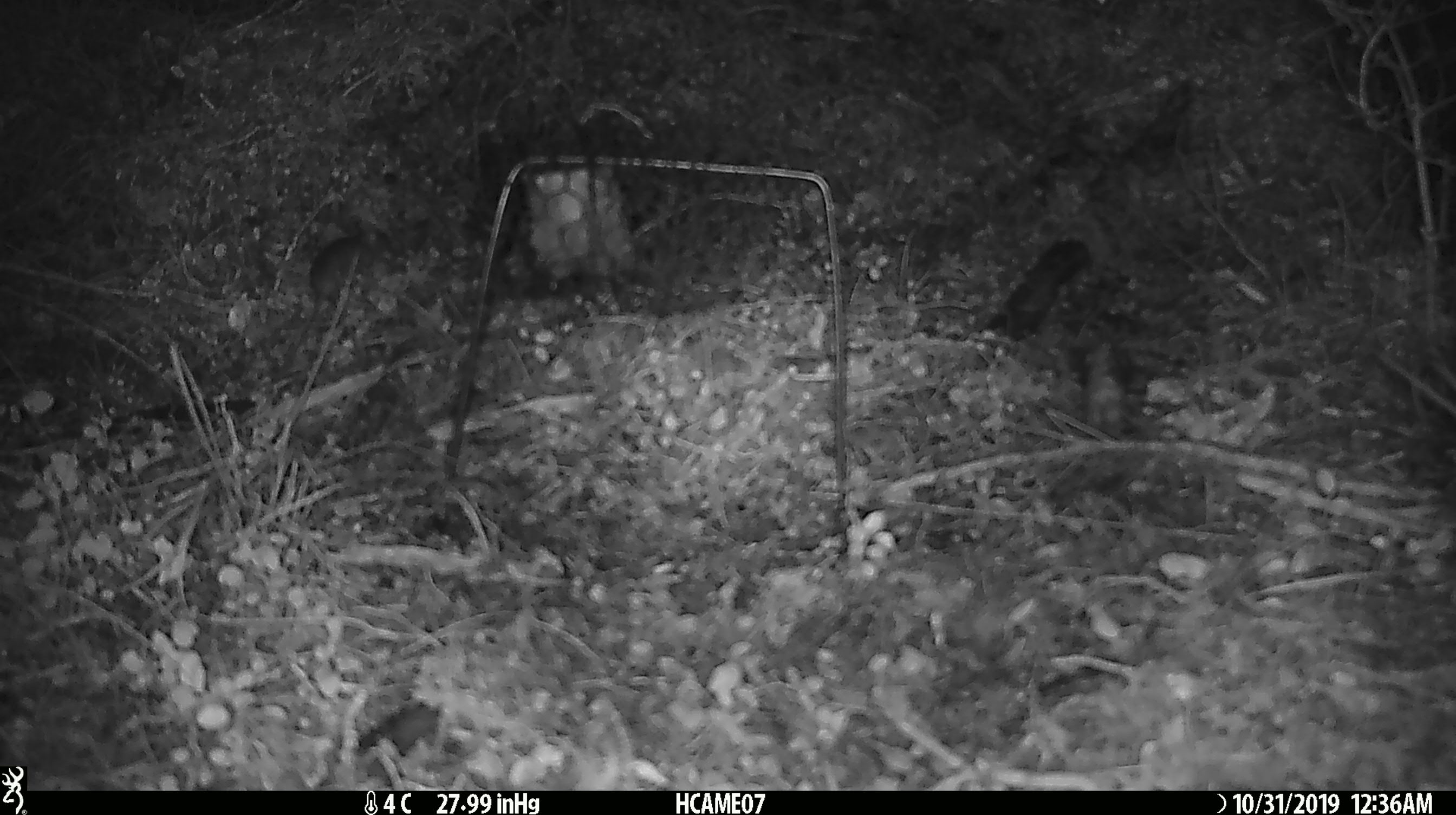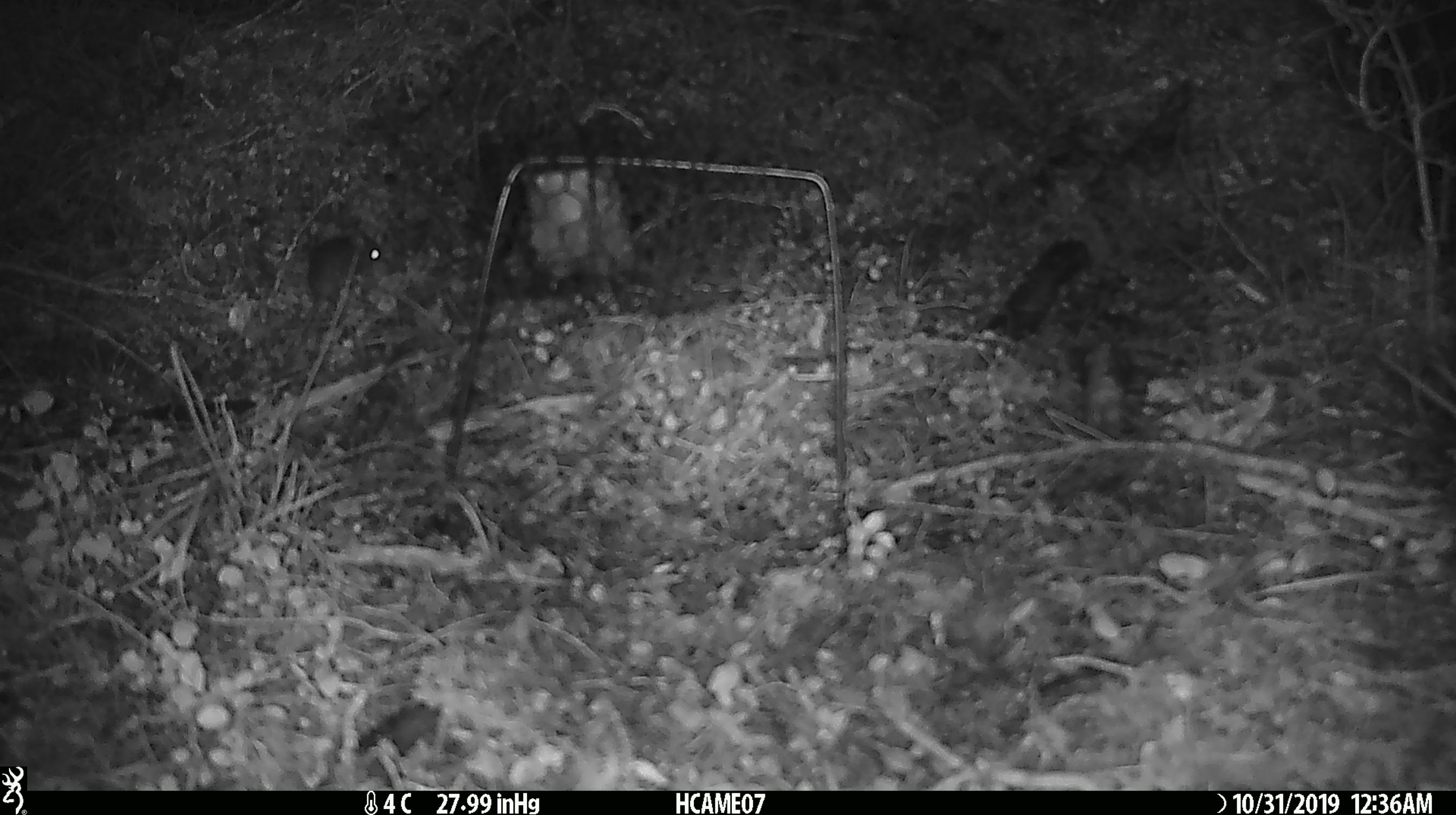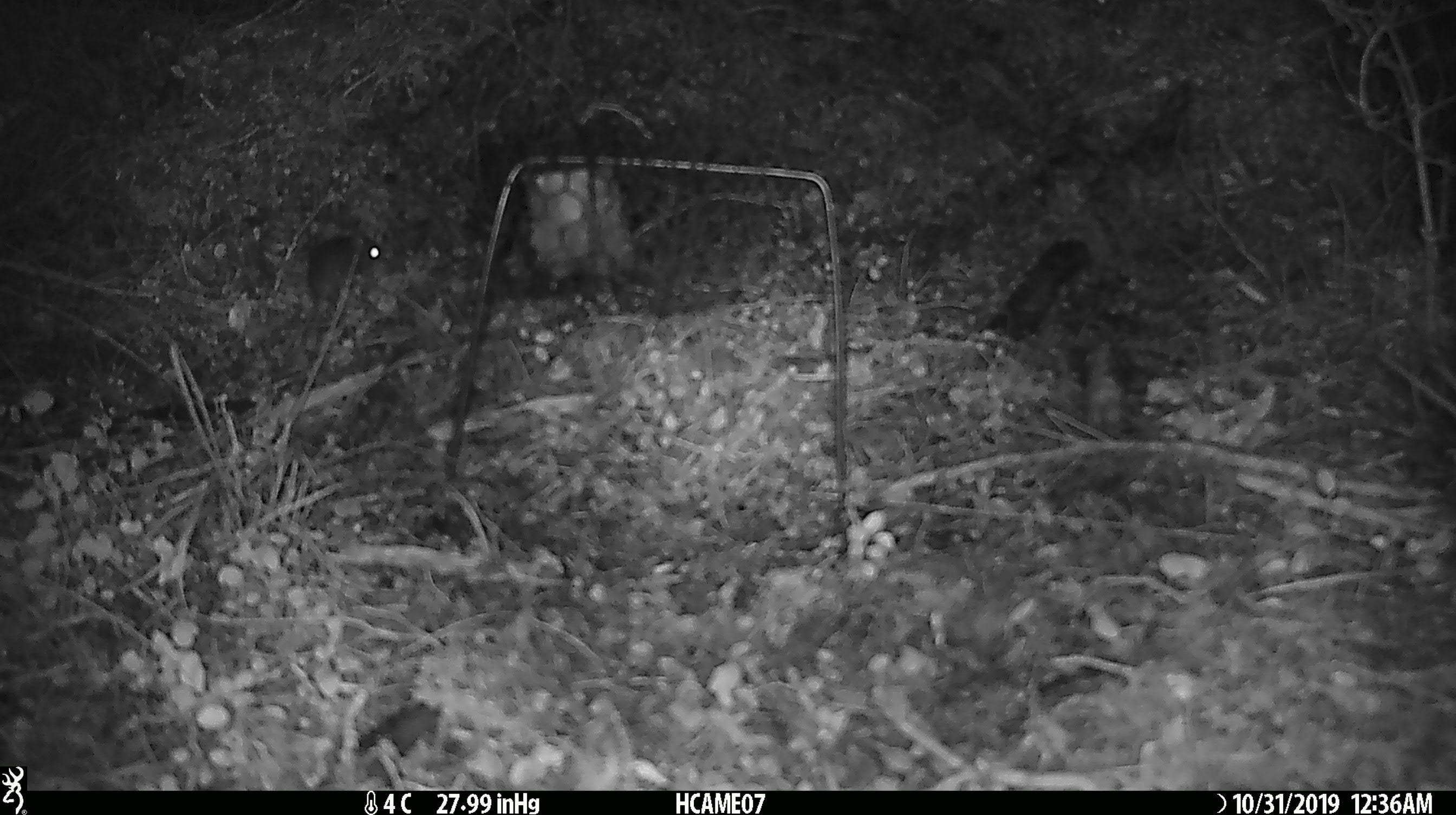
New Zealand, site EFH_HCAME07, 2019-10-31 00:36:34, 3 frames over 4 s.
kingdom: Animalia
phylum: Chordata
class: Mammalia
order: Rodentia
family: Muridae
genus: Mus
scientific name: Mus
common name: mouse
Mouse (Mus).